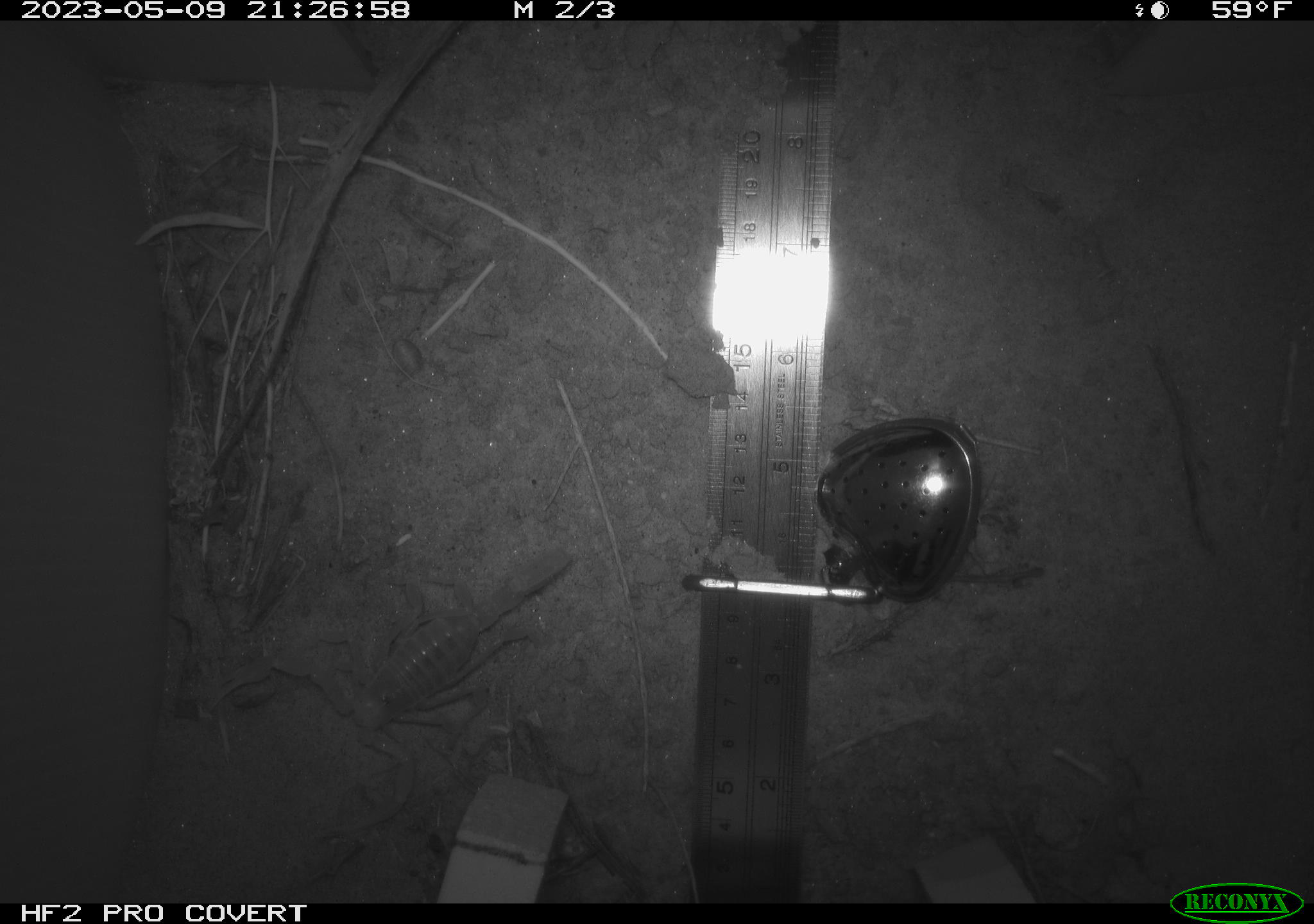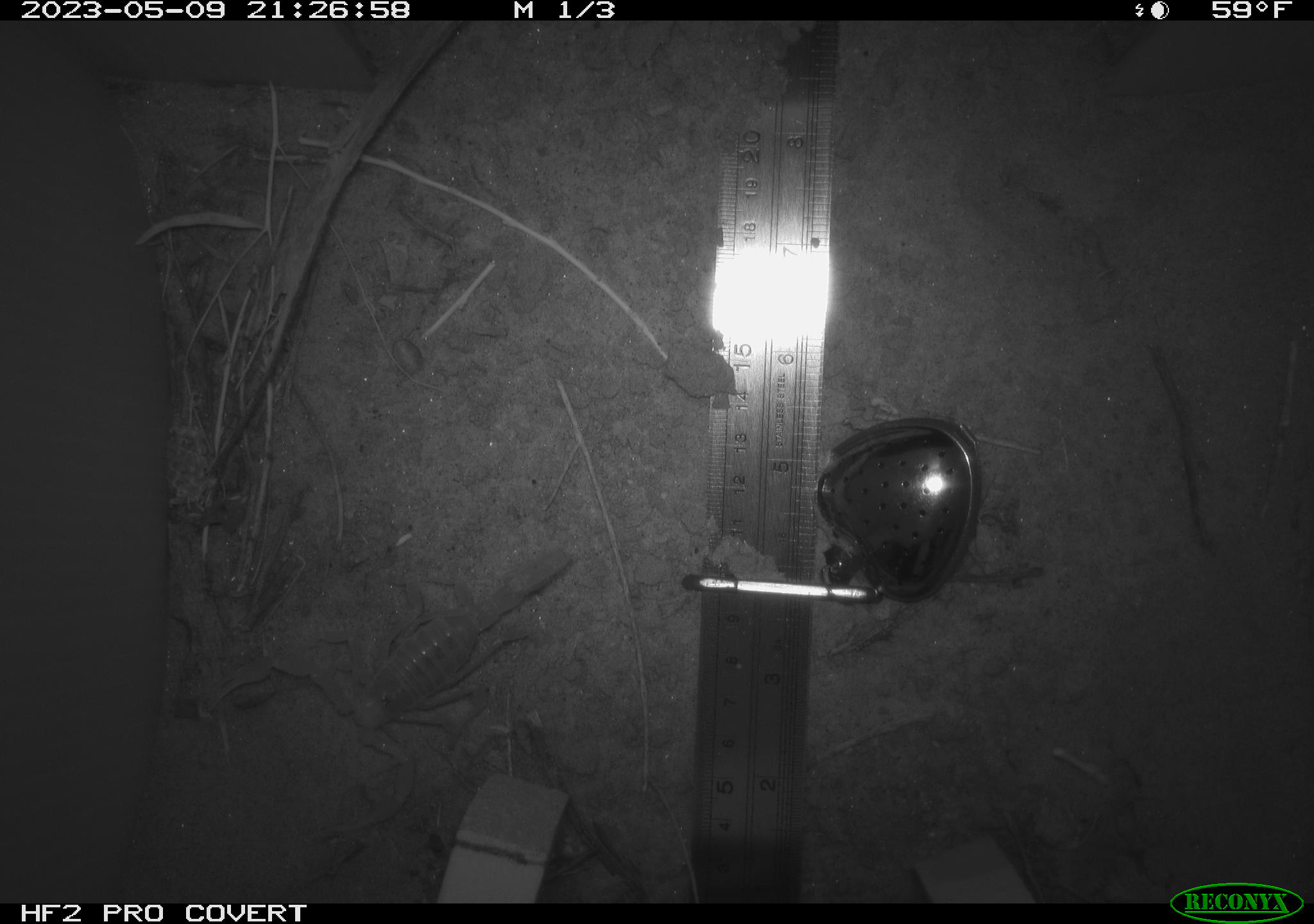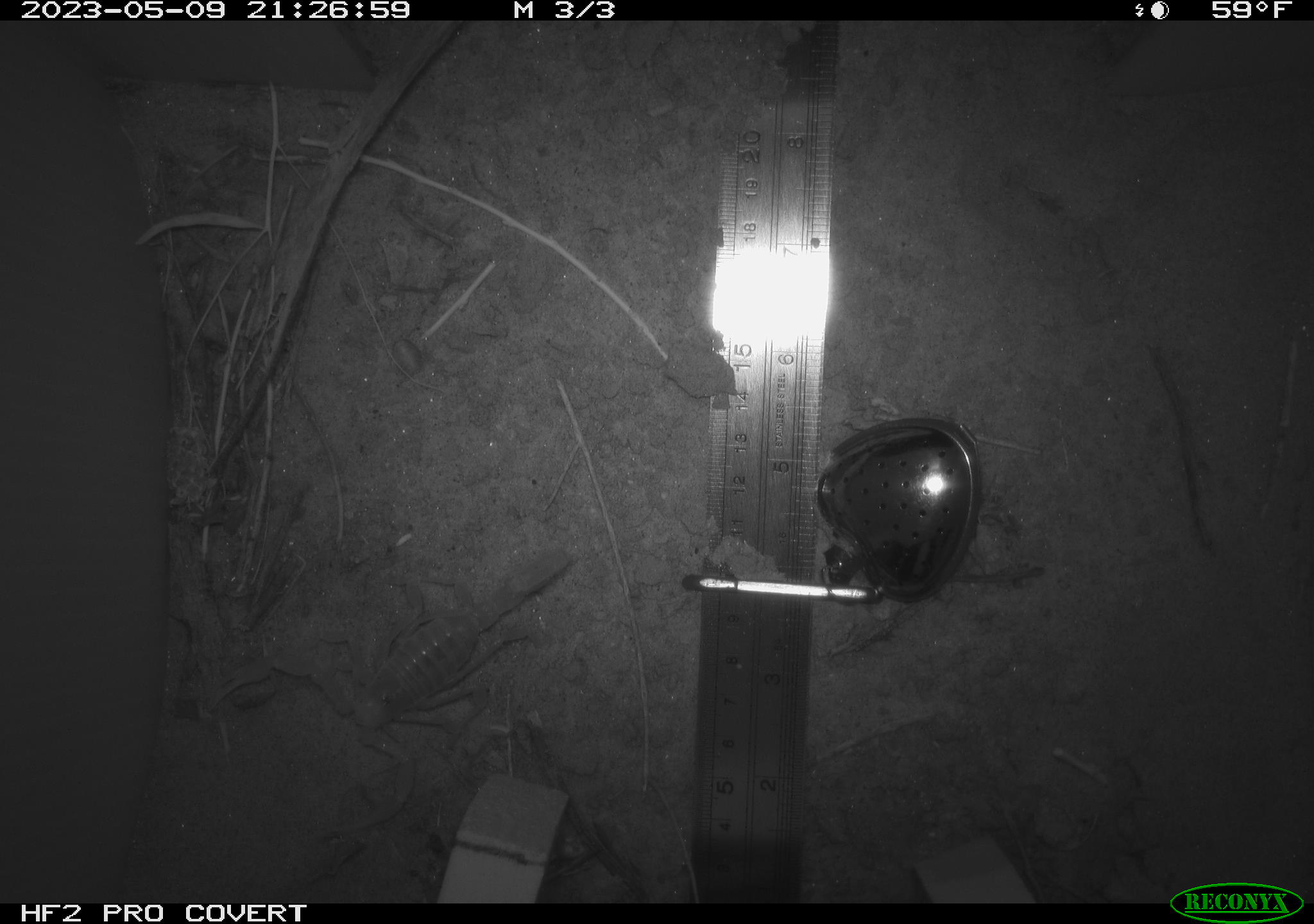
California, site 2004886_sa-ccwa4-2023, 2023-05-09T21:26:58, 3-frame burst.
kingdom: Animalia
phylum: Arthropoda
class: Arachnida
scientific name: Arachnida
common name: arachnids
Arachnids (Arachnida).